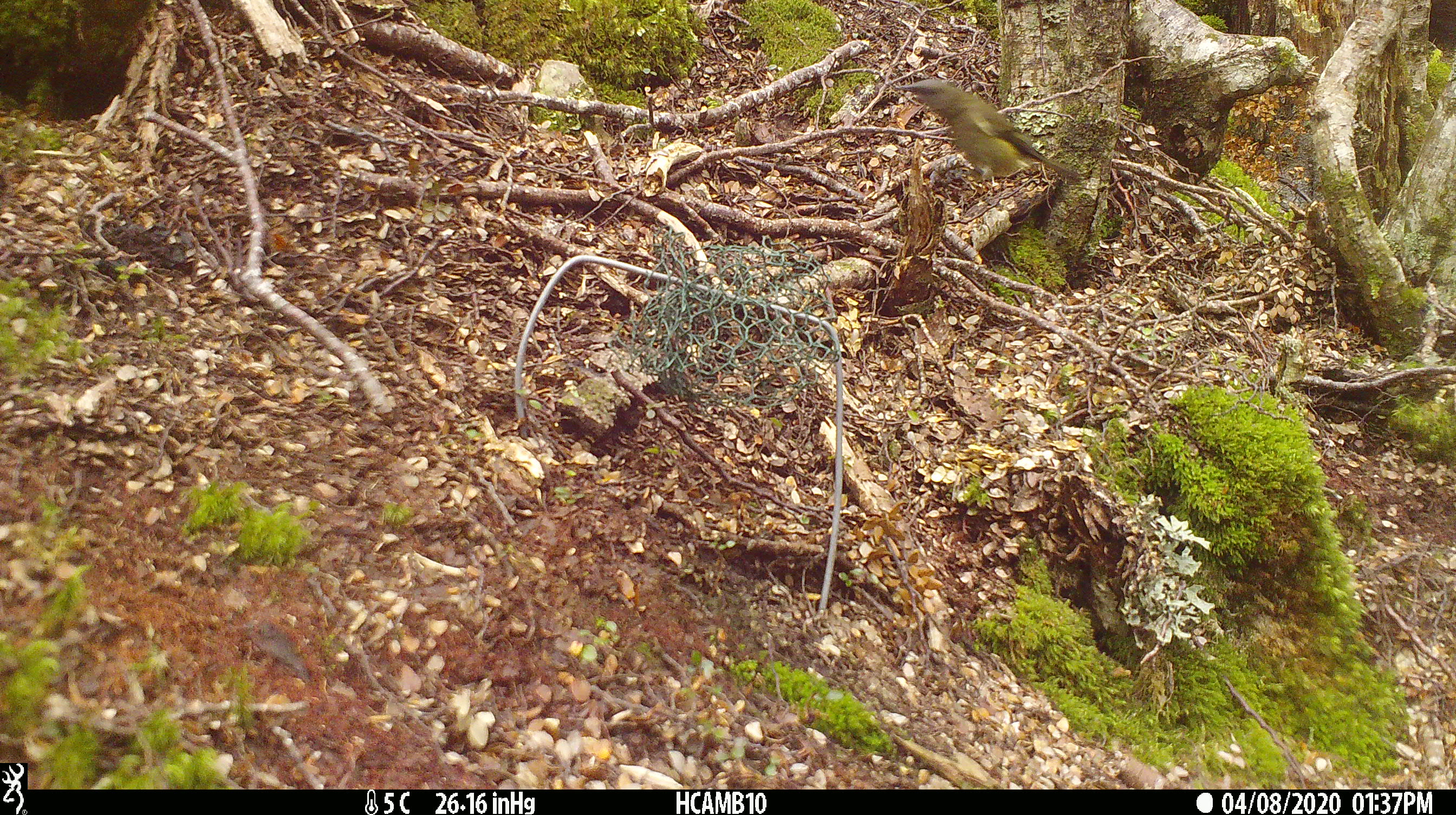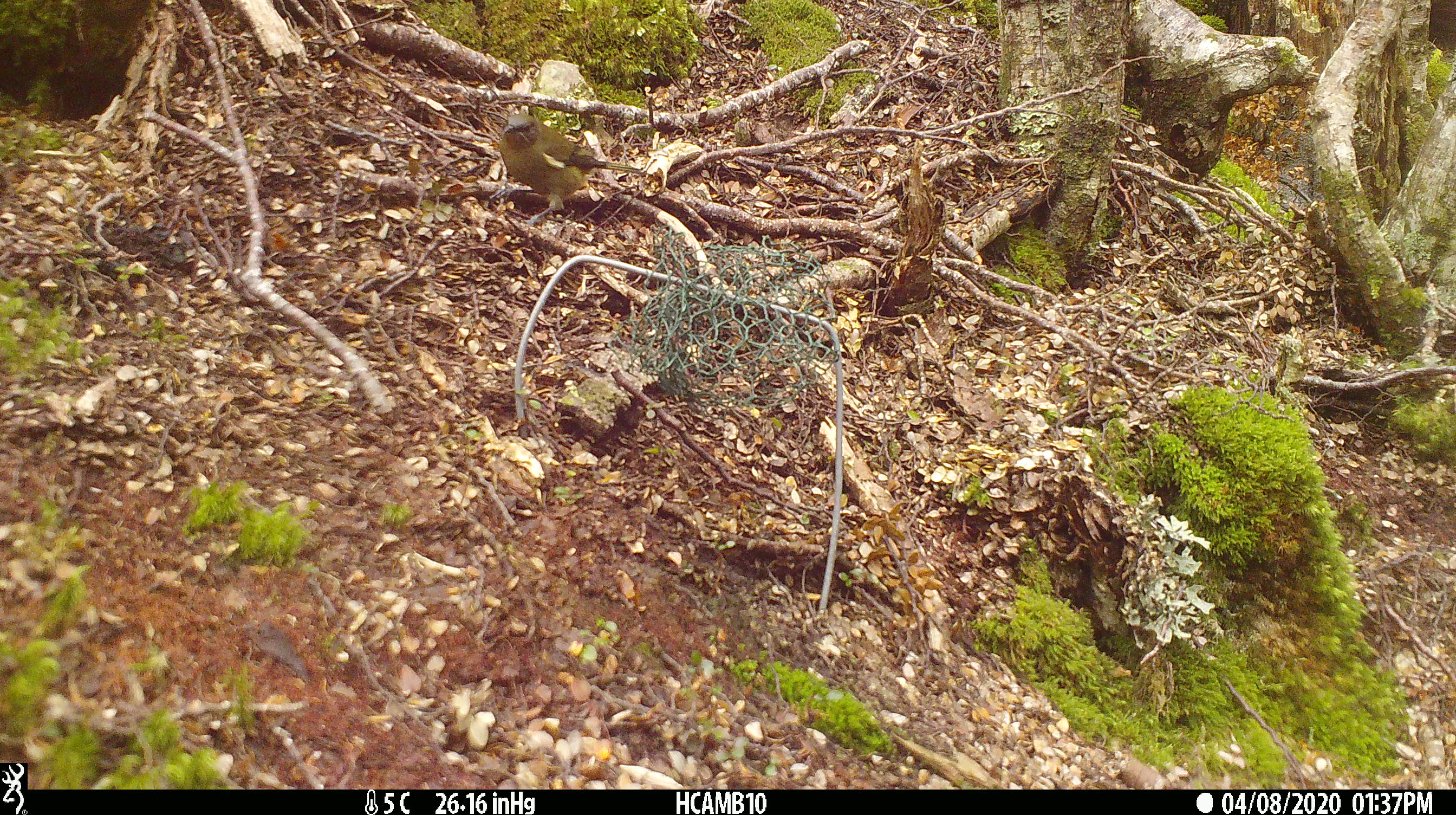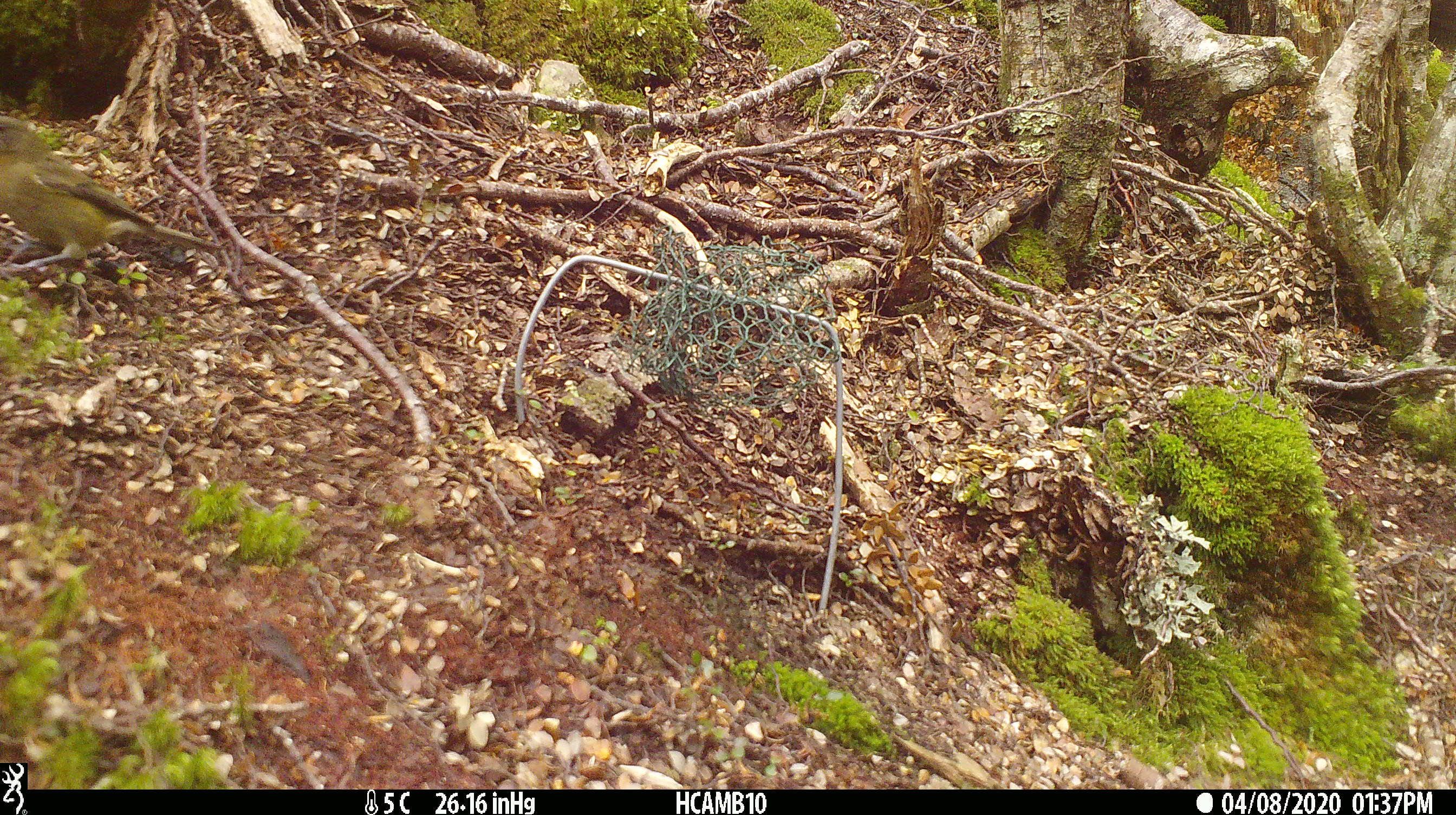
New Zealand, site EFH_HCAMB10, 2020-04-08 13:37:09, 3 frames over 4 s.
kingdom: Animalia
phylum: Chordata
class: Aves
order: Passeriformes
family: Meliphagidae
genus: Anthornis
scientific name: Anthornis melanura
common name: new zealand bellbird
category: bellbird